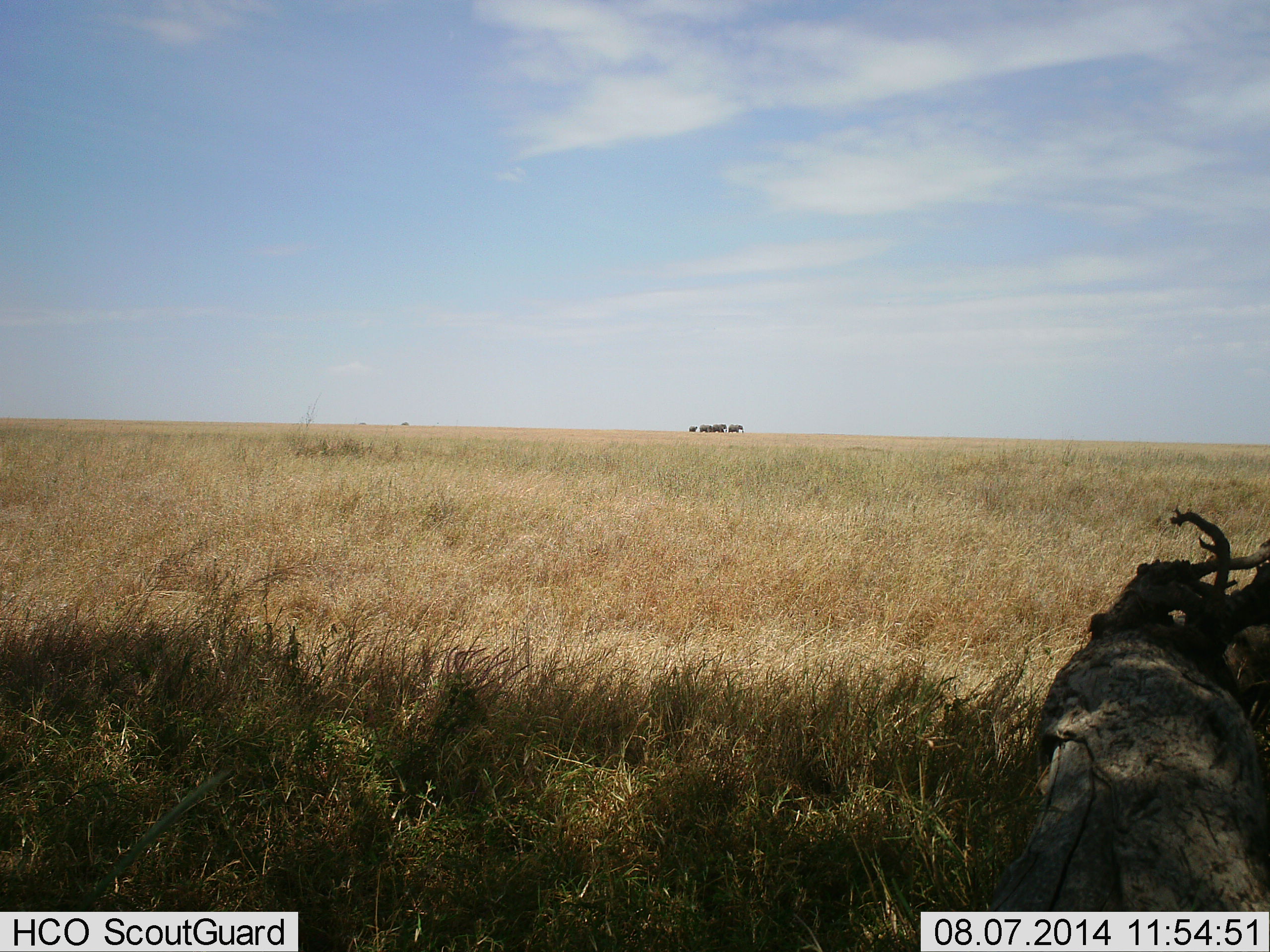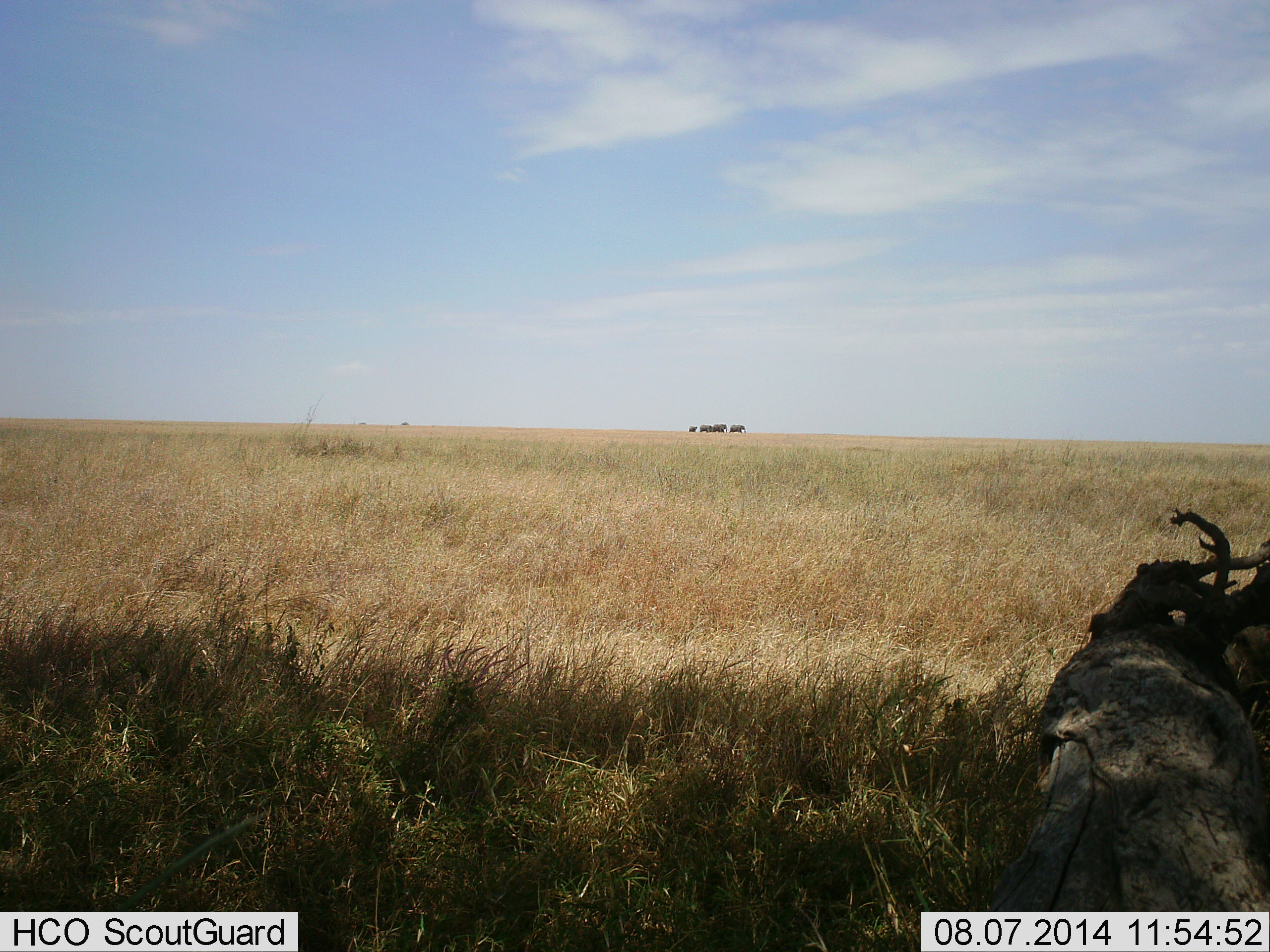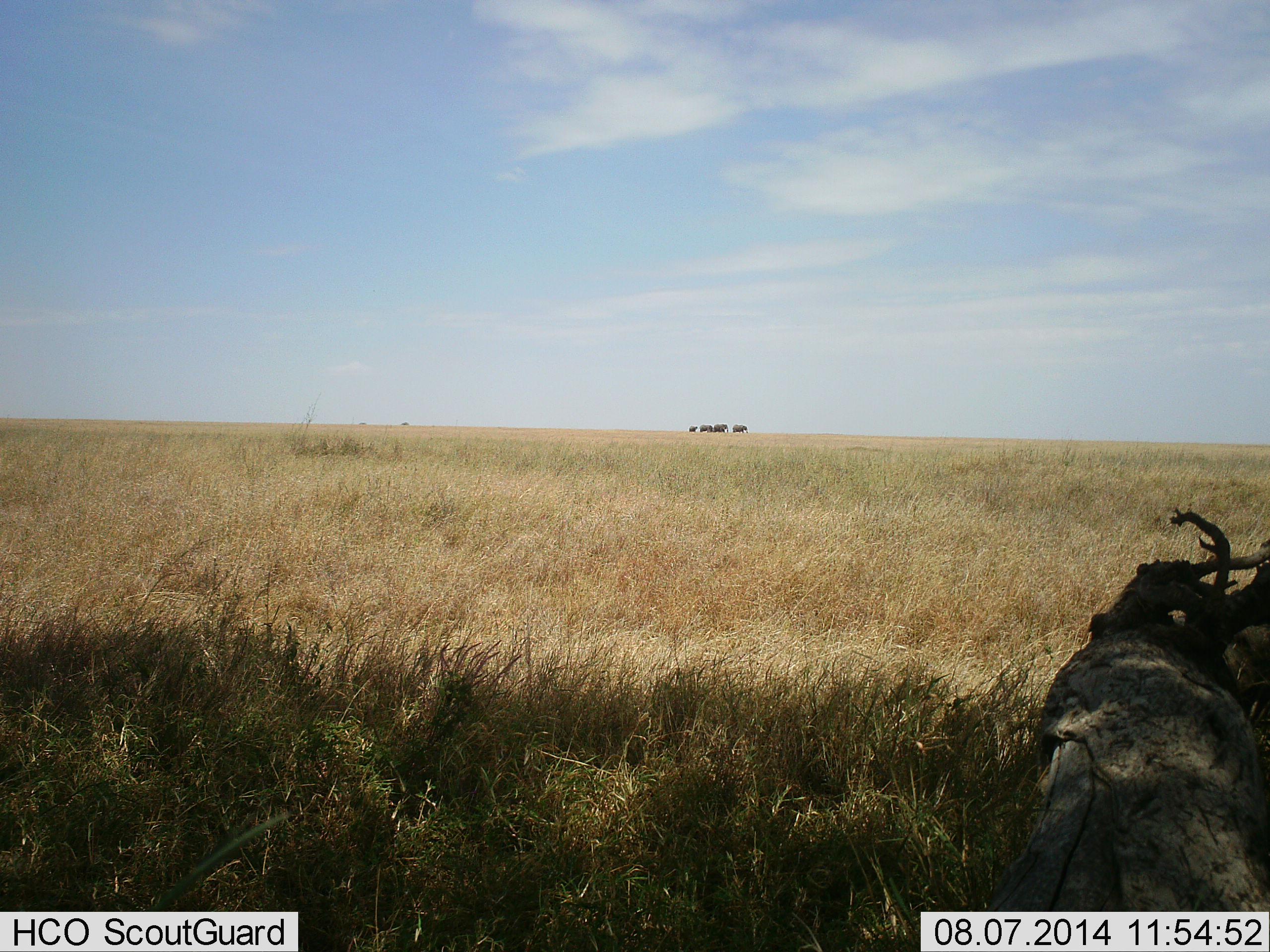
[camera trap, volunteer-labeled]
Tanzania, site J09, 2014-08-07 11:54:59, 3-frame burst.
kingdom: Animalia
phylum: Chordata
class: Mammalia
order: Proboscidea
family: Elephantidae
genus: Loxodonta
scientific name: Loxodonta africana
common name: african bush elephant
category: elephant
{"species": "elephant (african bush elephant) (Loxodonta africana)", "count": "6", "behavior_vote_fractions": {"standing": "50%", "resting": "0%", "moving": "100%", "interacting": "0%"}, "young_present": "0%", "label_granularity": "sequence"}